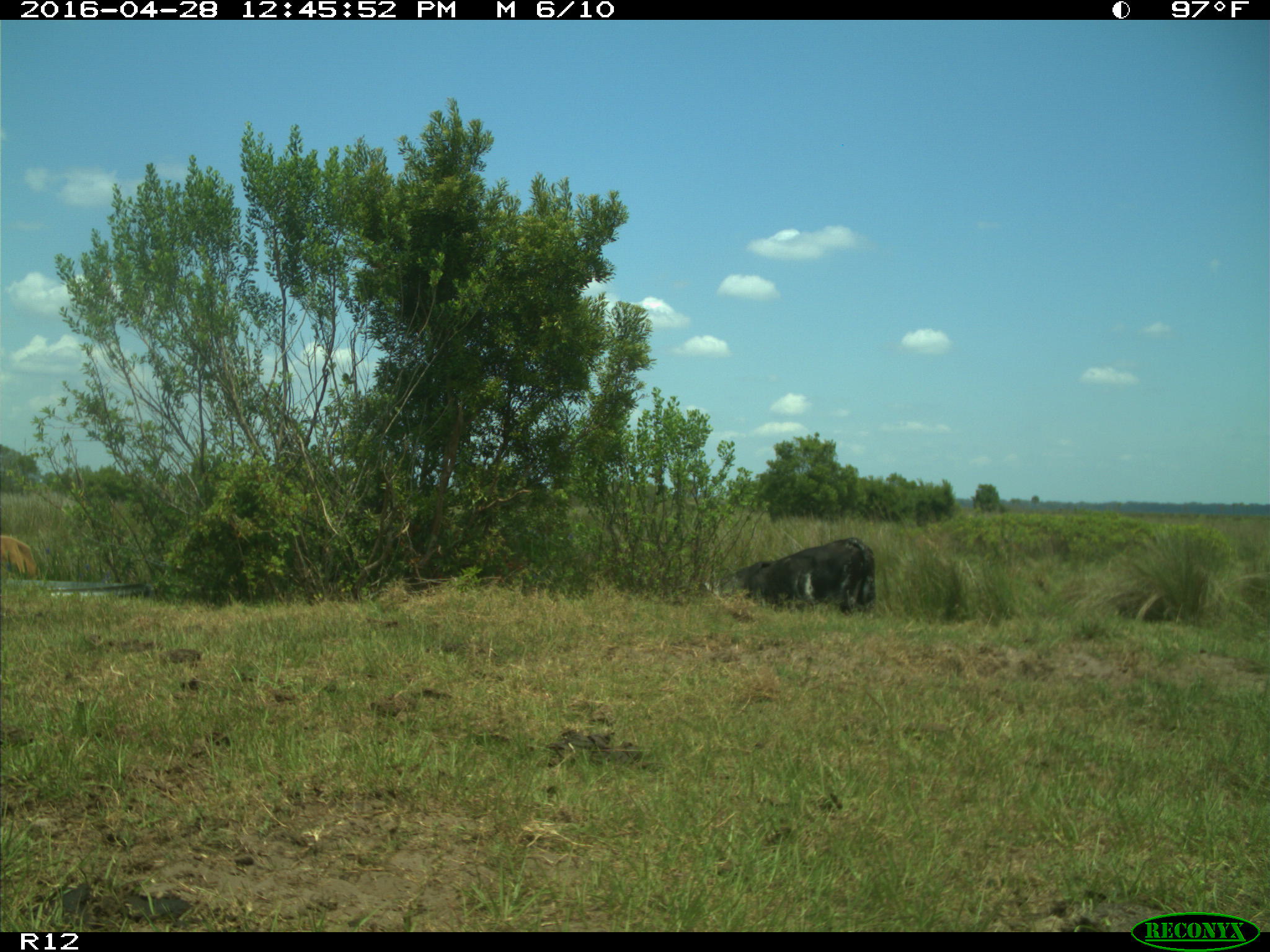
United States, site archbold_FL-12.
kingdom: Animalia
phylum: Chordata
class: Mammalia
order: Artiodactyla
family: Bovidae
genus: Bos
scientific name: Bos taurus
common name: domestic cow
Bos taurus (domestic cow).